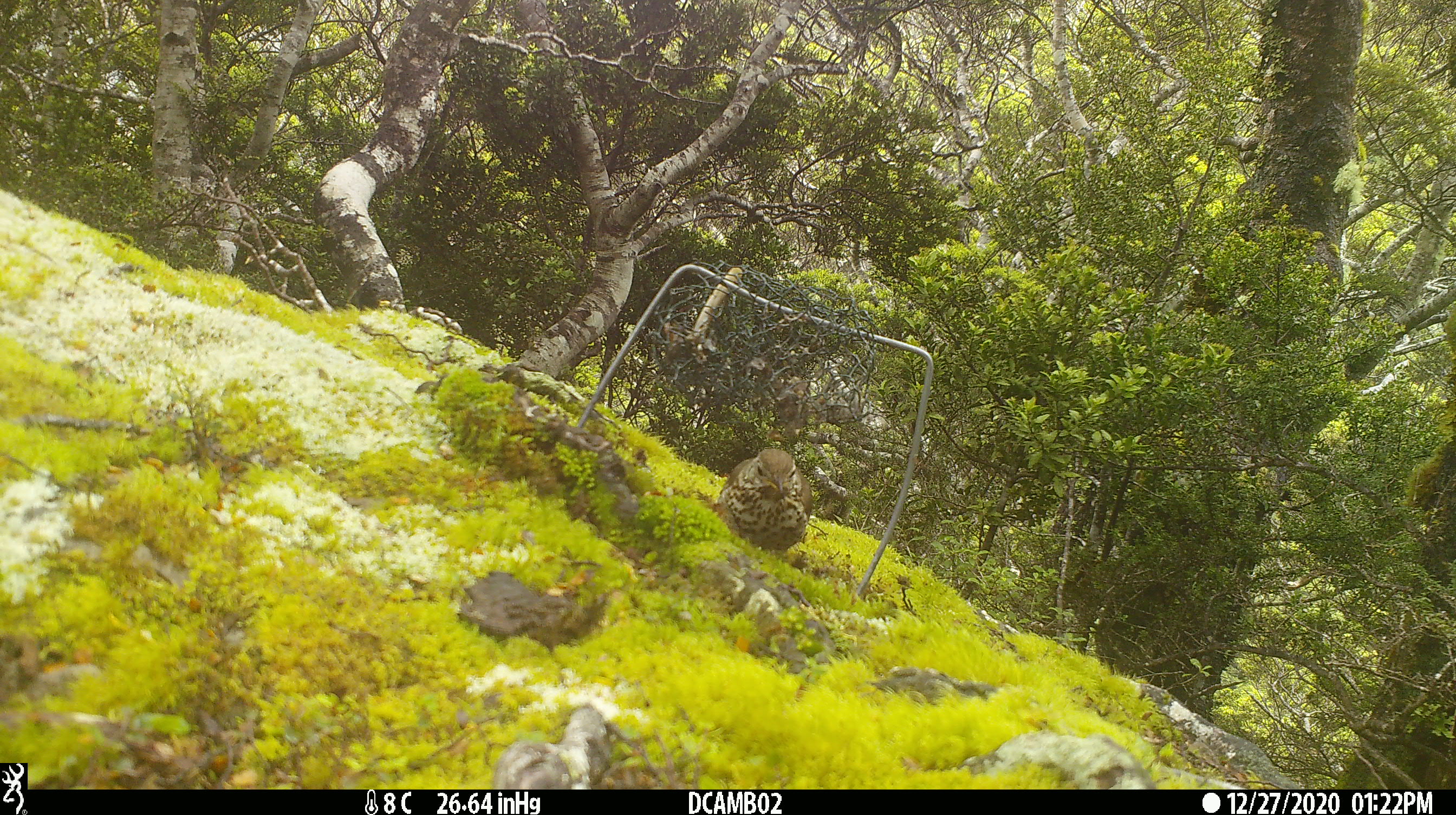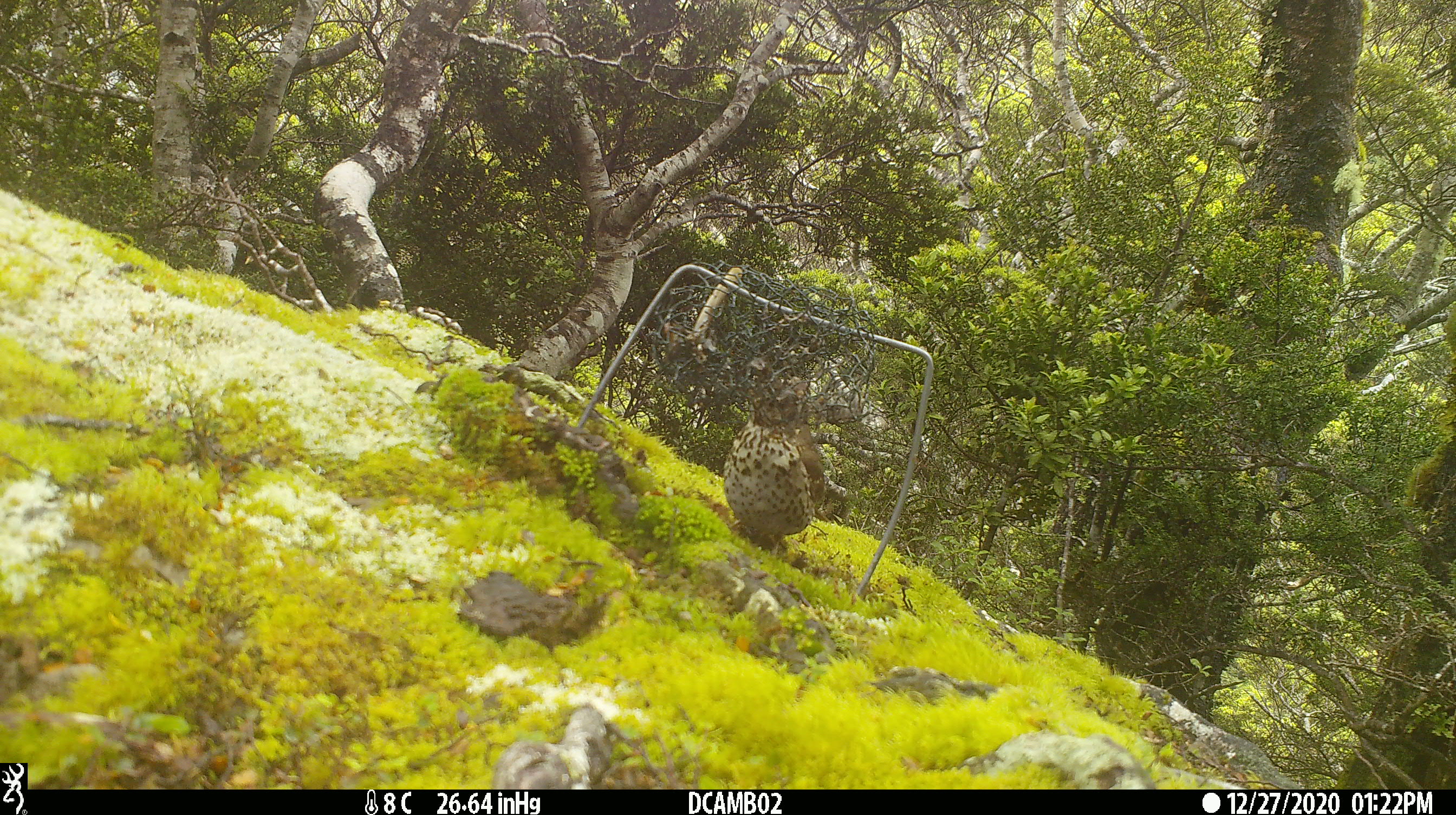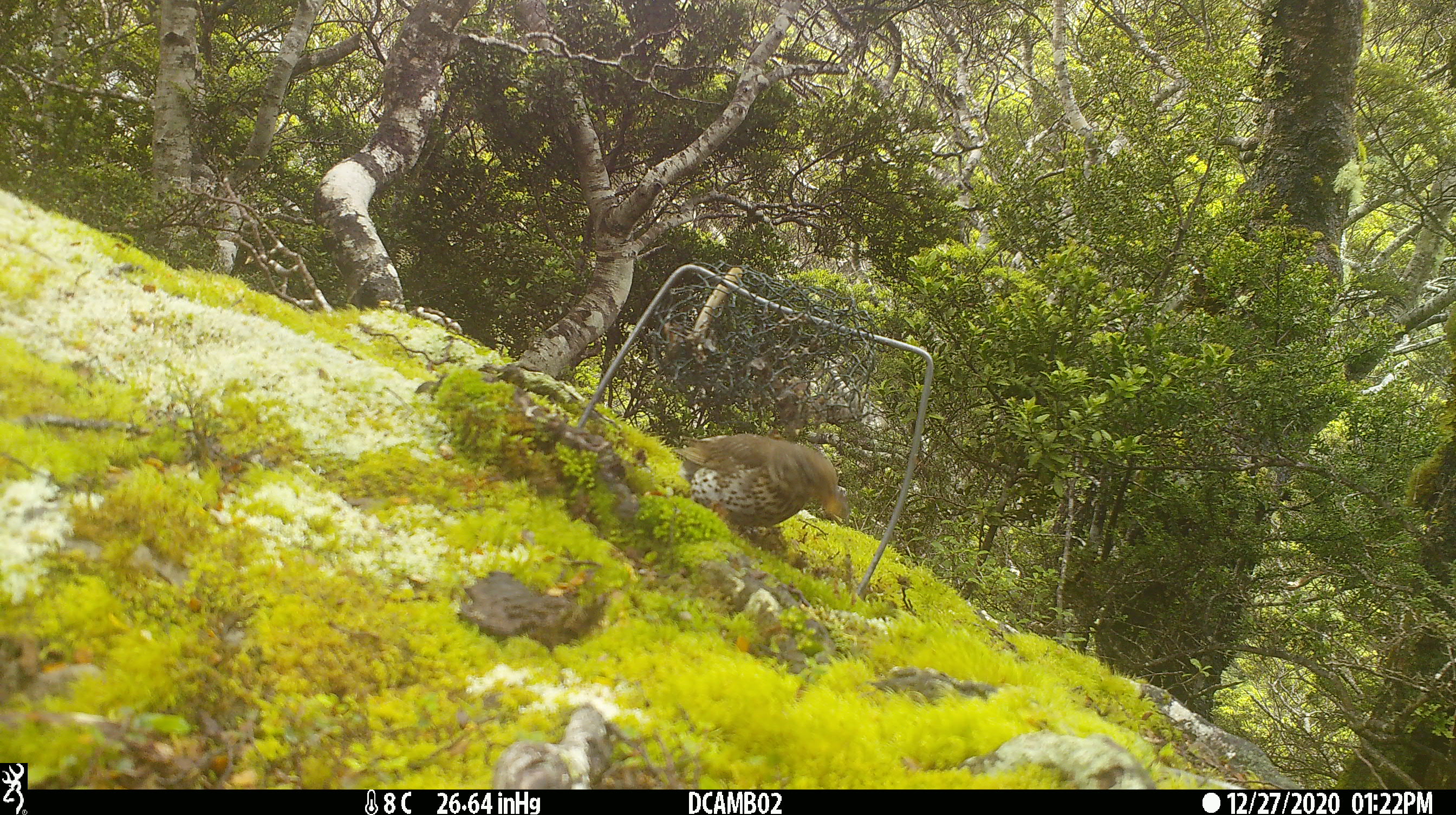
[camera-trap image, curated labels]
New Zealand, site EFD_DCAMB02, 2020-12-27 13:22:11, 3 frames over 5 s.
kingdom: Animalia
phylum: Chordata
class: Aves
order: Passeriformes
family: Turdidae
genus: Turdus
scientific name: Turdus philomelos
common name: song thrush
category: thrush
Thrush (song thrush) (Turdus philomelos).